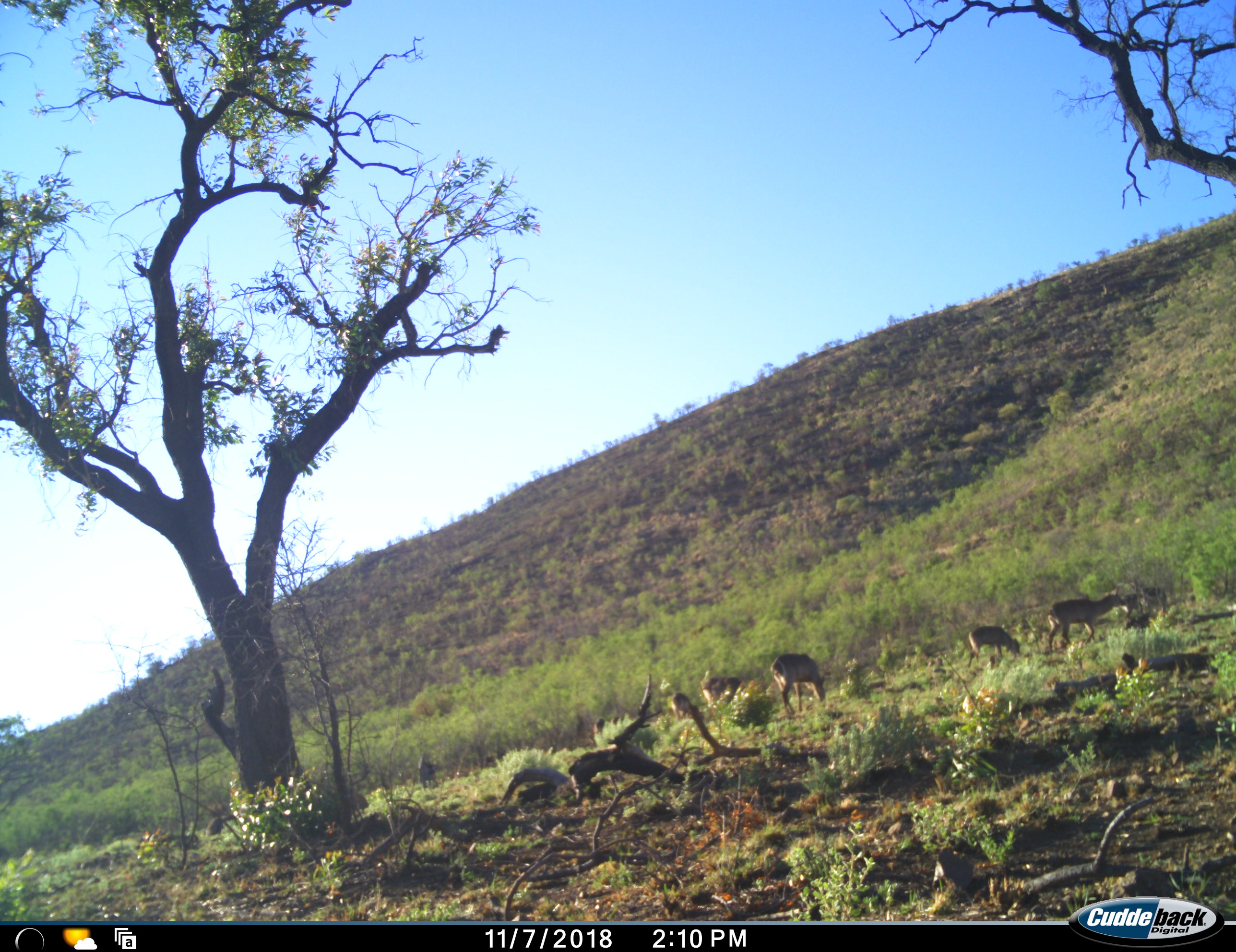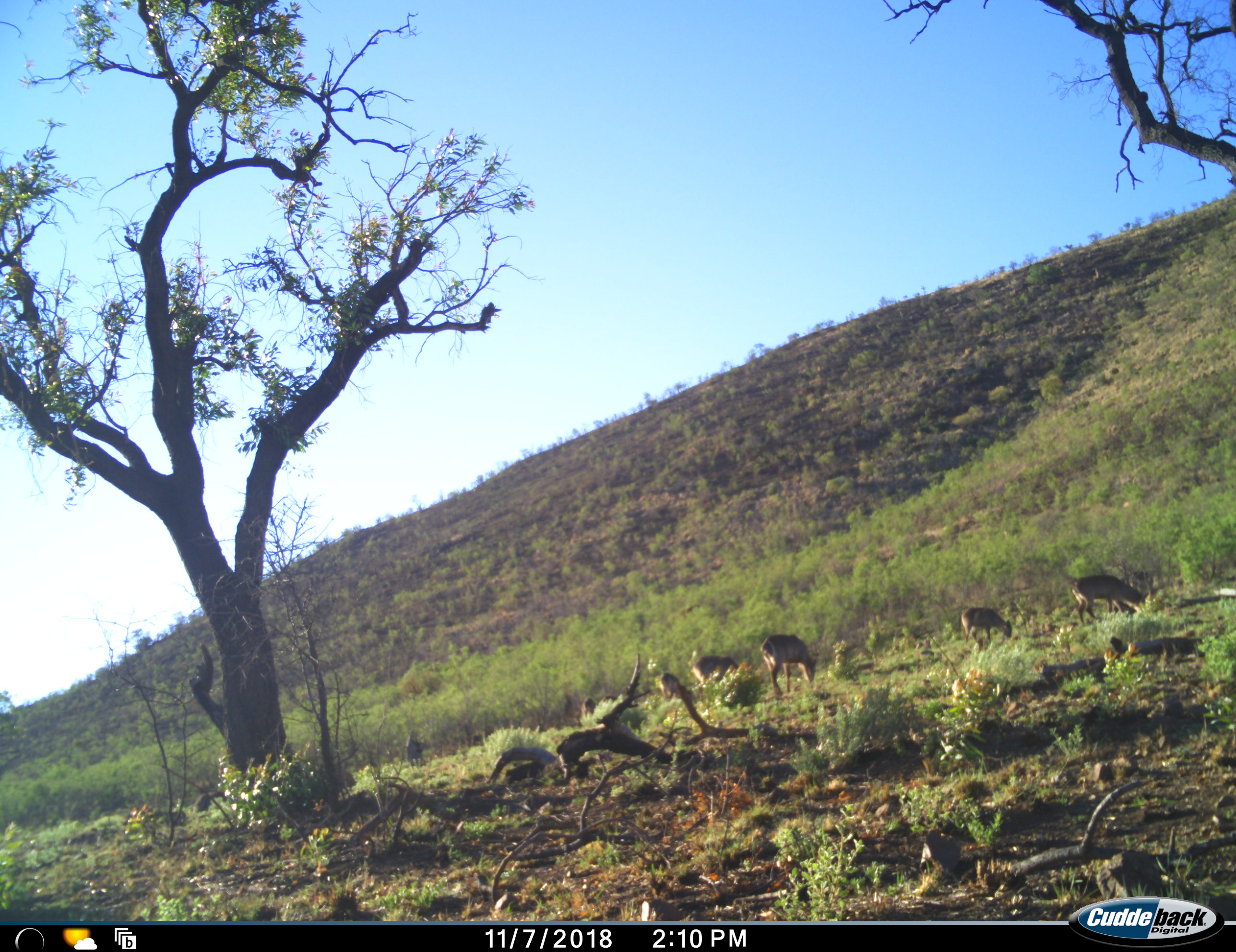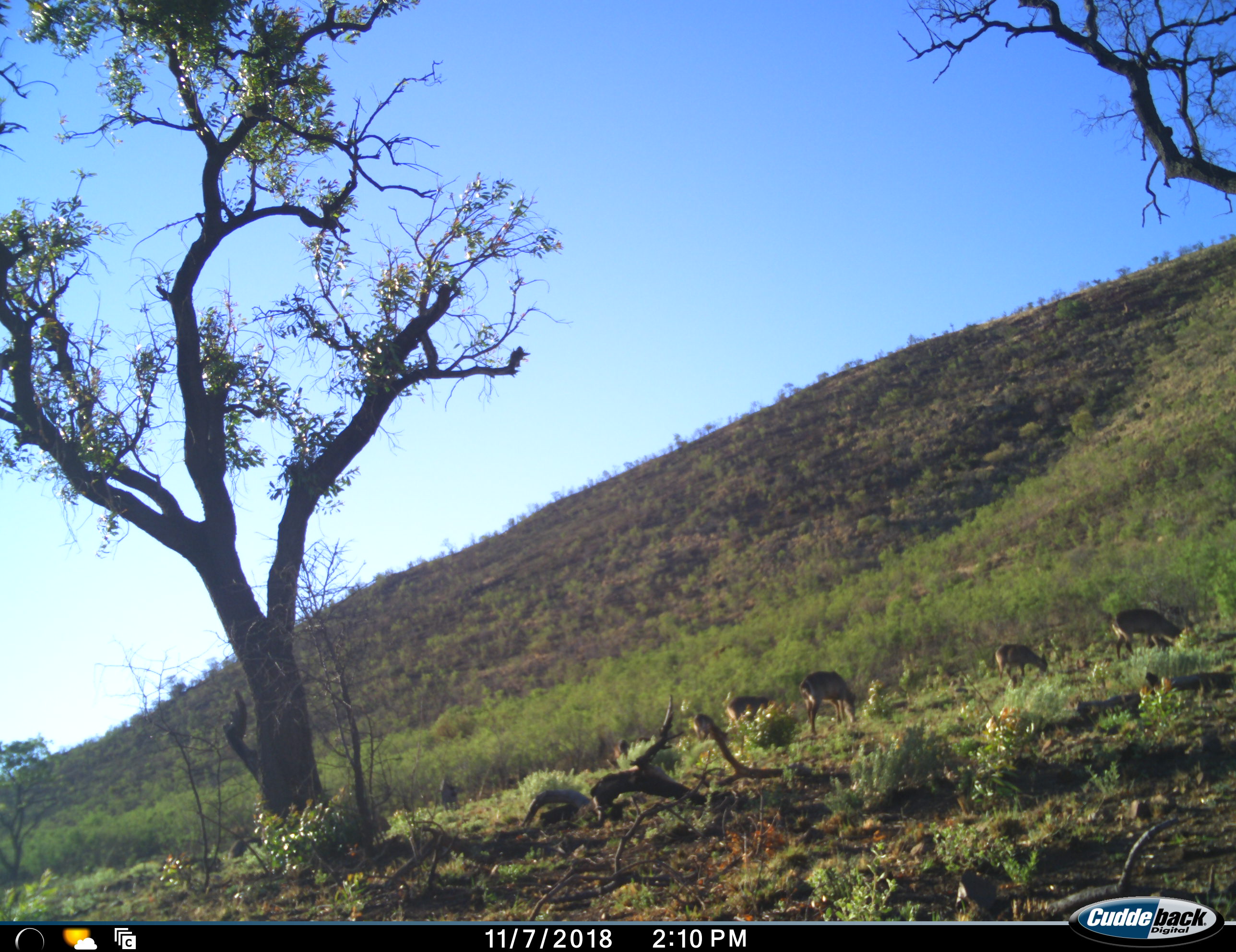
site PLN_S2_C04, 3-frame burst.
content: unidentified animal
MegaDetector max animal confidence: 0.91